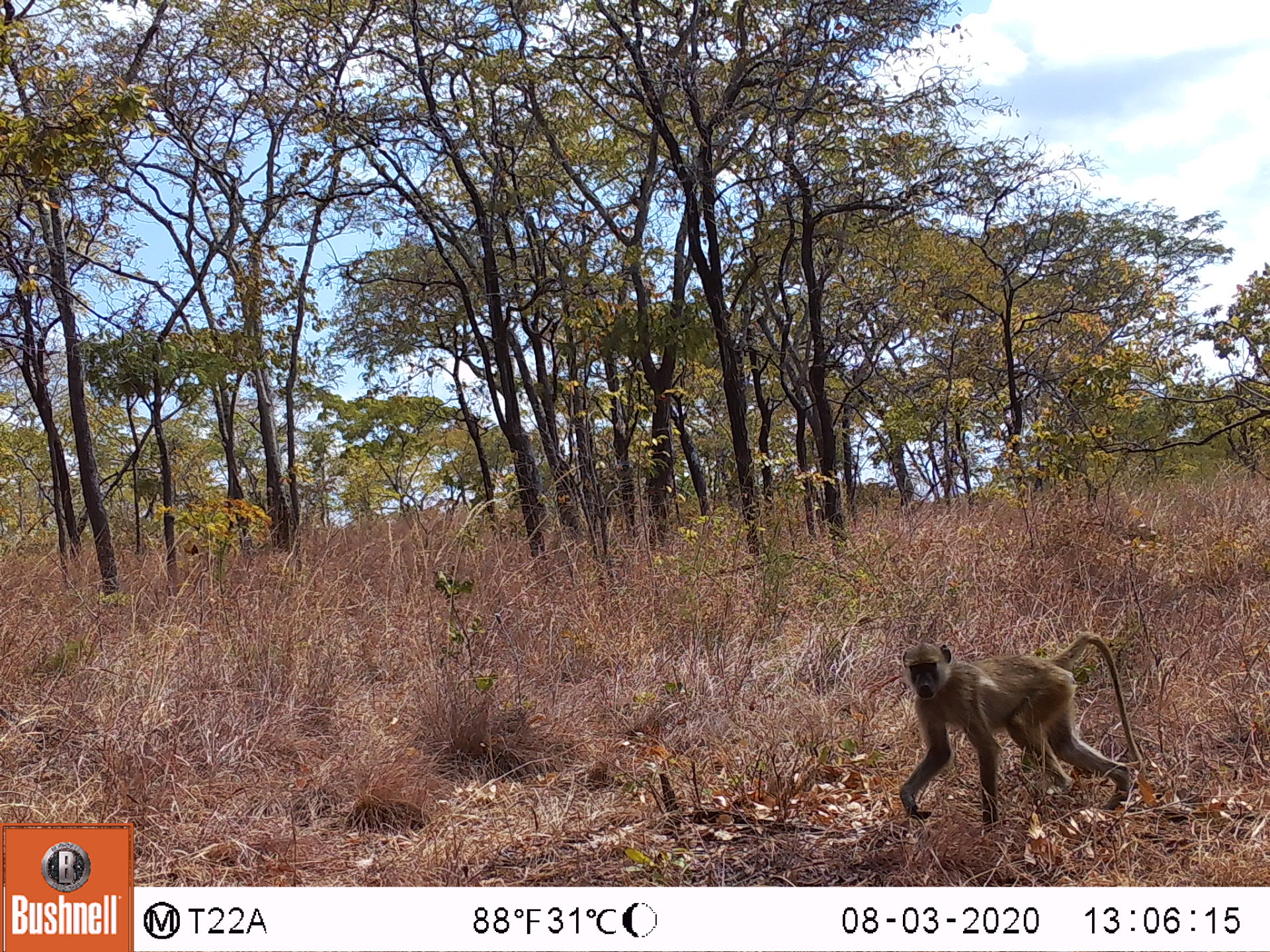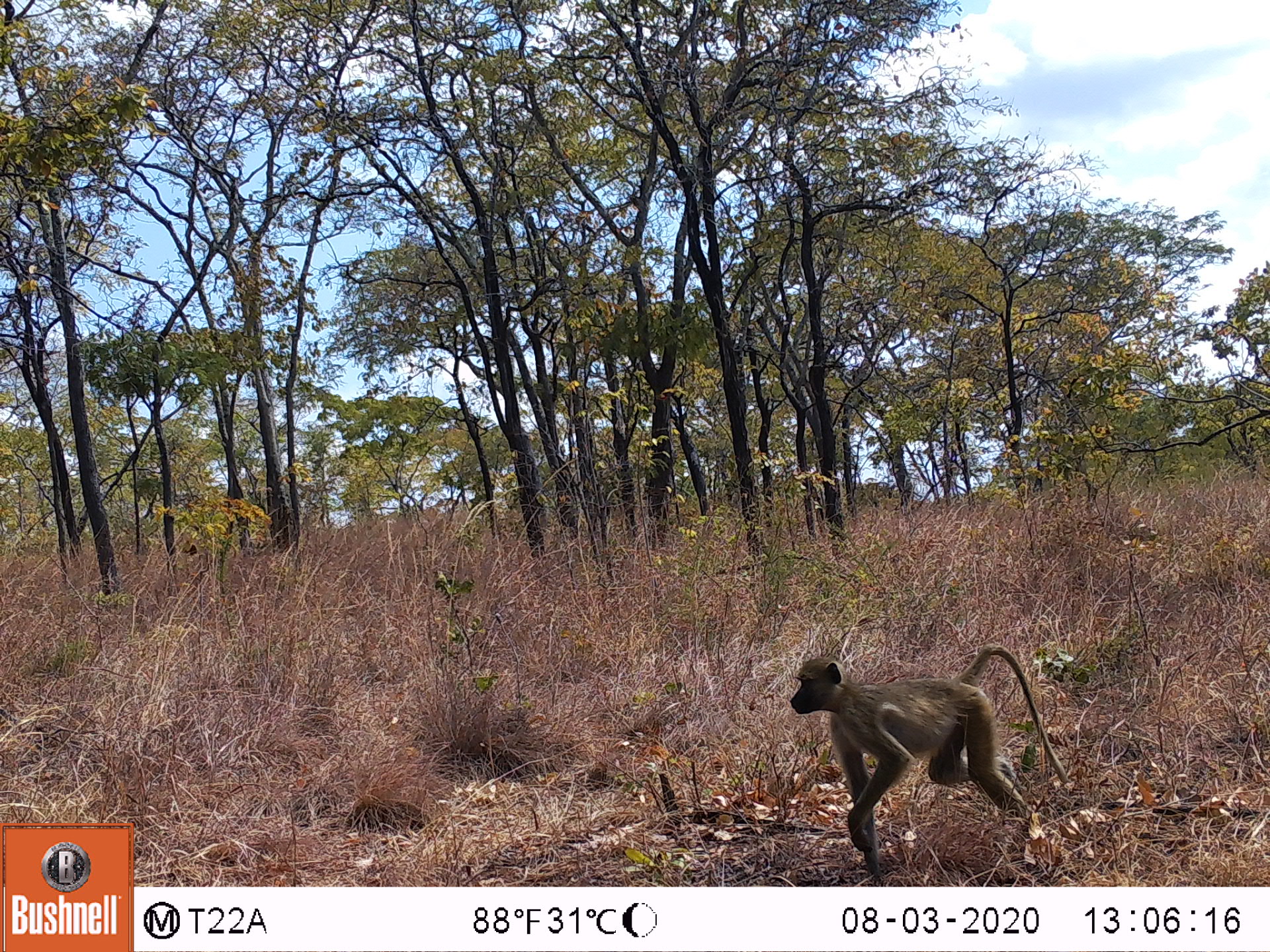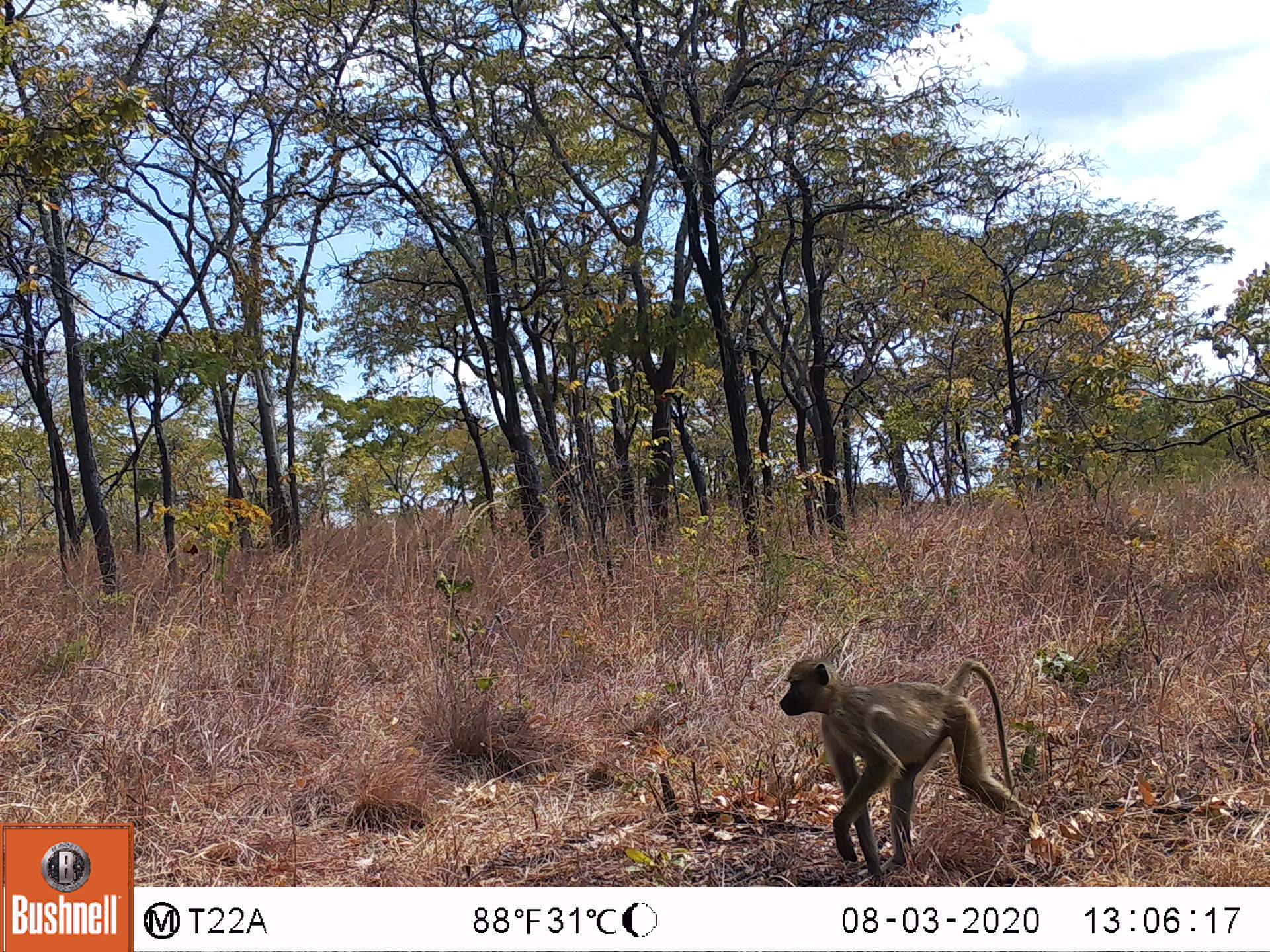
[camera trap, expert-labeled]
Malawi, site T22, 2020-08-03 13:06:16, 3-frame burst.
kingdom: Animalia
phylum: Chordata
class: Mammalia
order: Primates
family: Cercopithecidae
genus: Papio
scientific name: Papio cynocephalus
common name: yellow baboon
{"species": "yellow baboon (Papio cynocephalus)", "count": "1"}